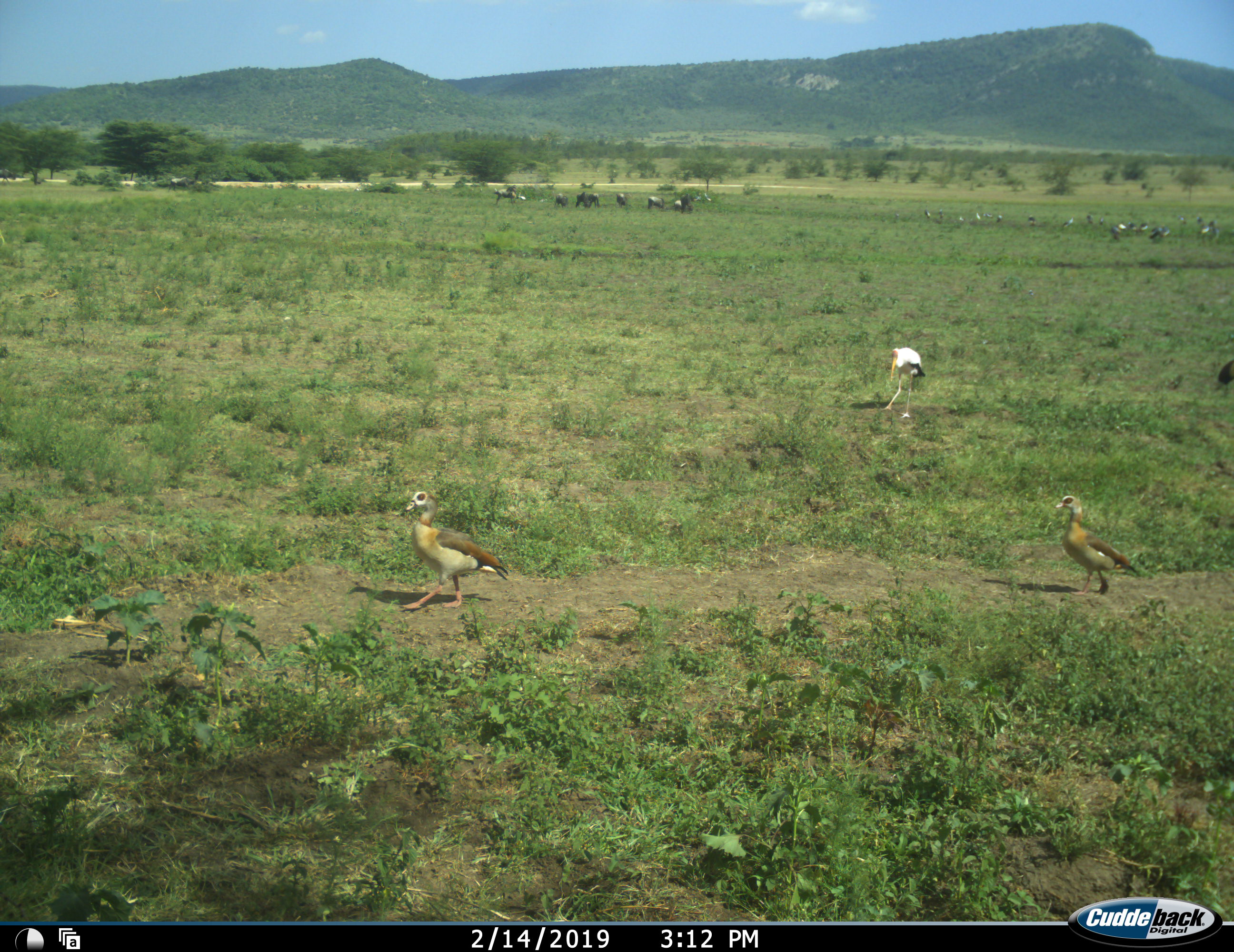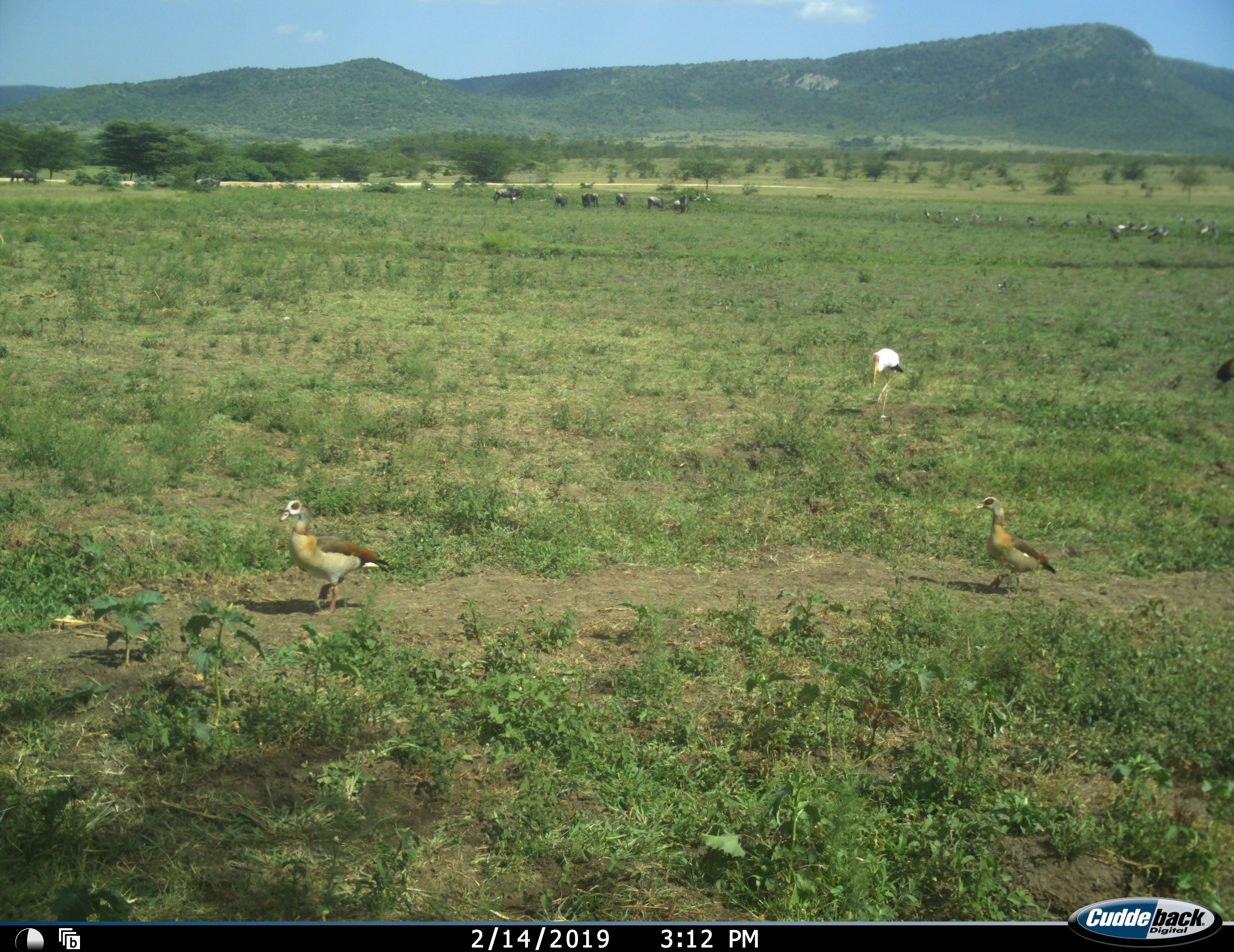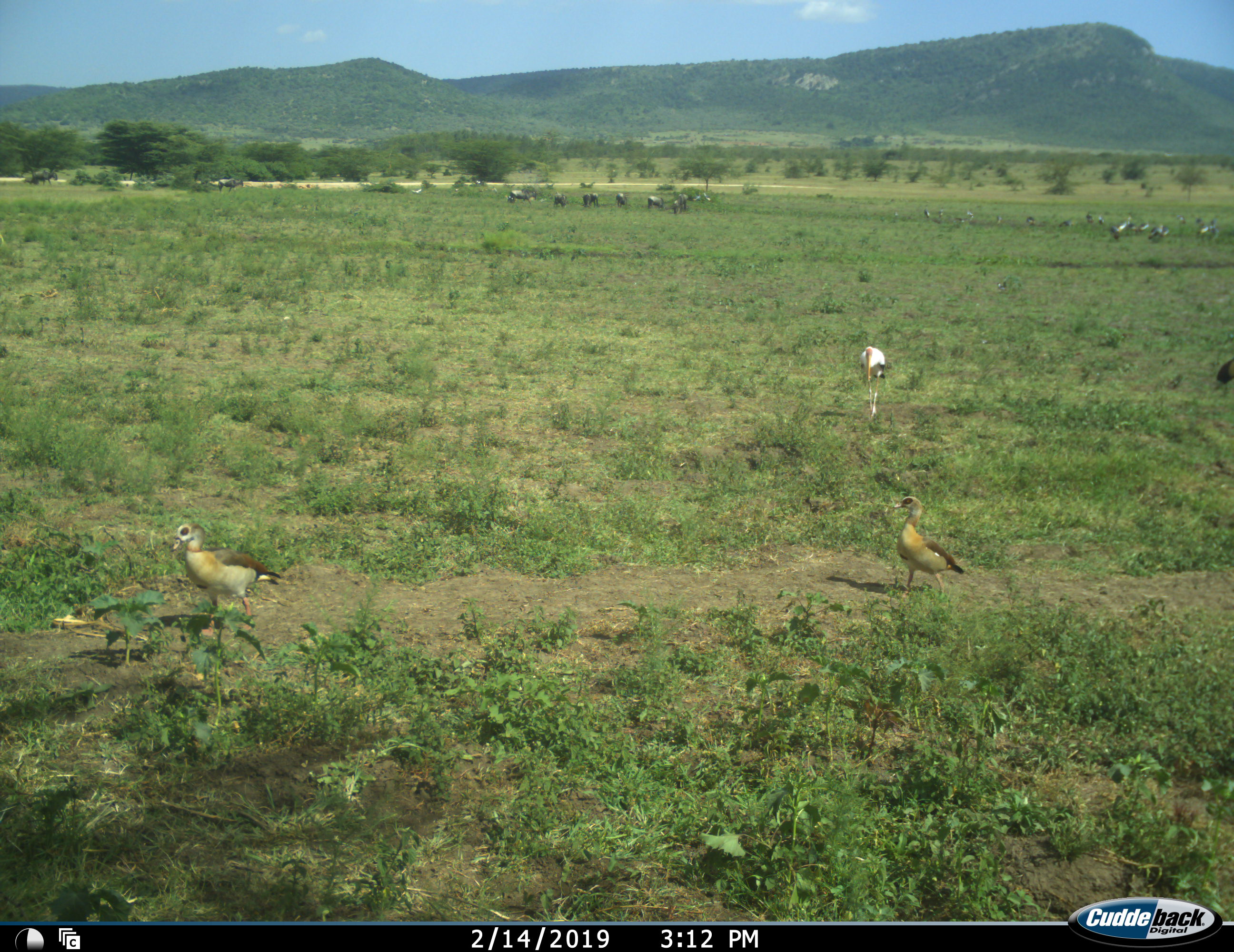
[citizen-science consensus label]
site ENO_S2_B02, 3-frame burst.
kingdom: Animalia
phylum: Chordata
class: Aves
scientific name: Aves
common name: bird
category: birdother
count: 3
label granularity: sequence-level